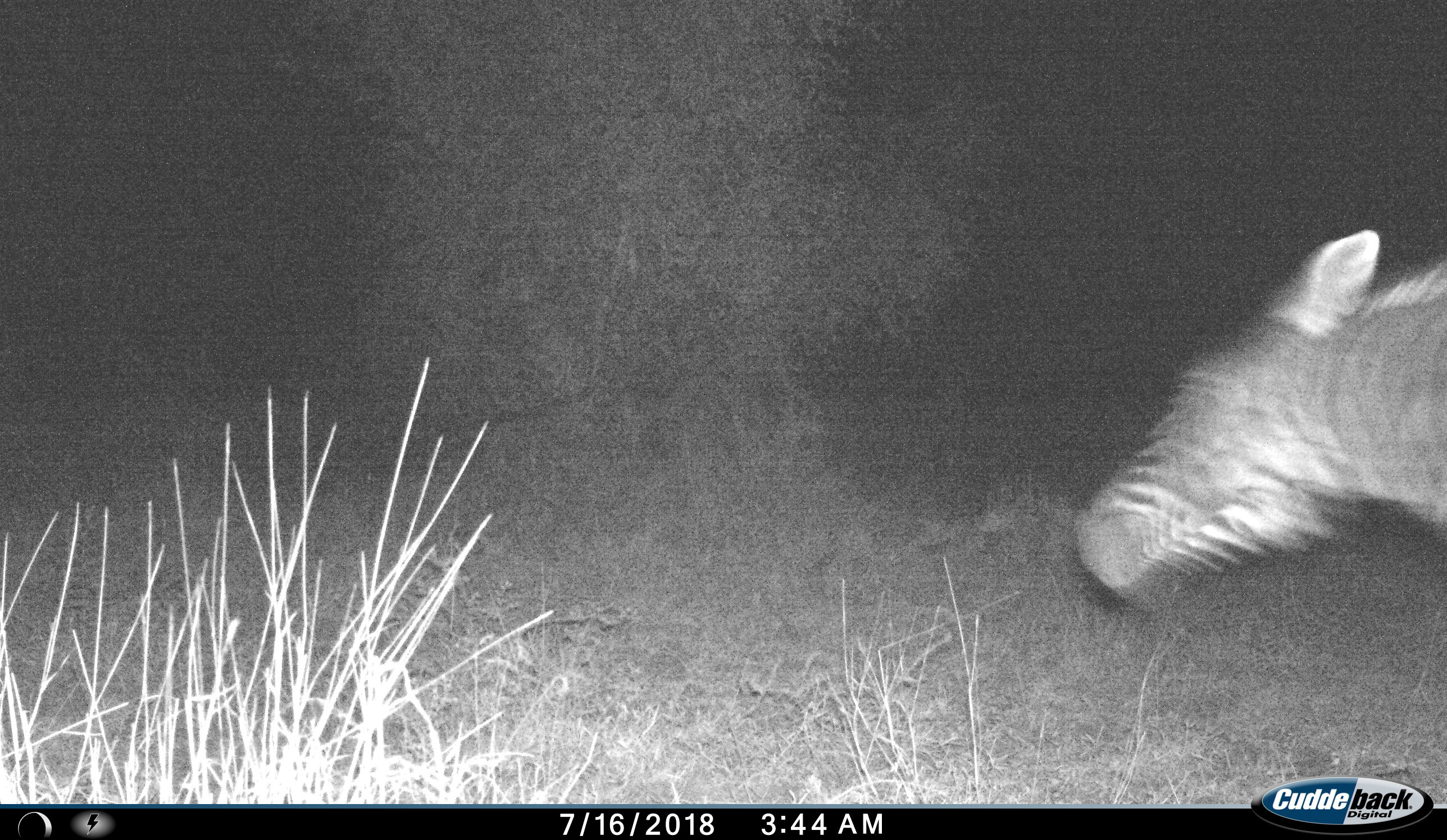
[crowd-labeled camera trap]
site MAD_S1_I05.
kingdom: Animalia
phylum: Chordata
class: Mammalia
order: Perissodactyla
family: Equidae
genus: Equus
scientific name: Equus quagga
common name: plains zebra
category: zebraplains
Zebraplains (plains zebra) (Equus quagga), count 1. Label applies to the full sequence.